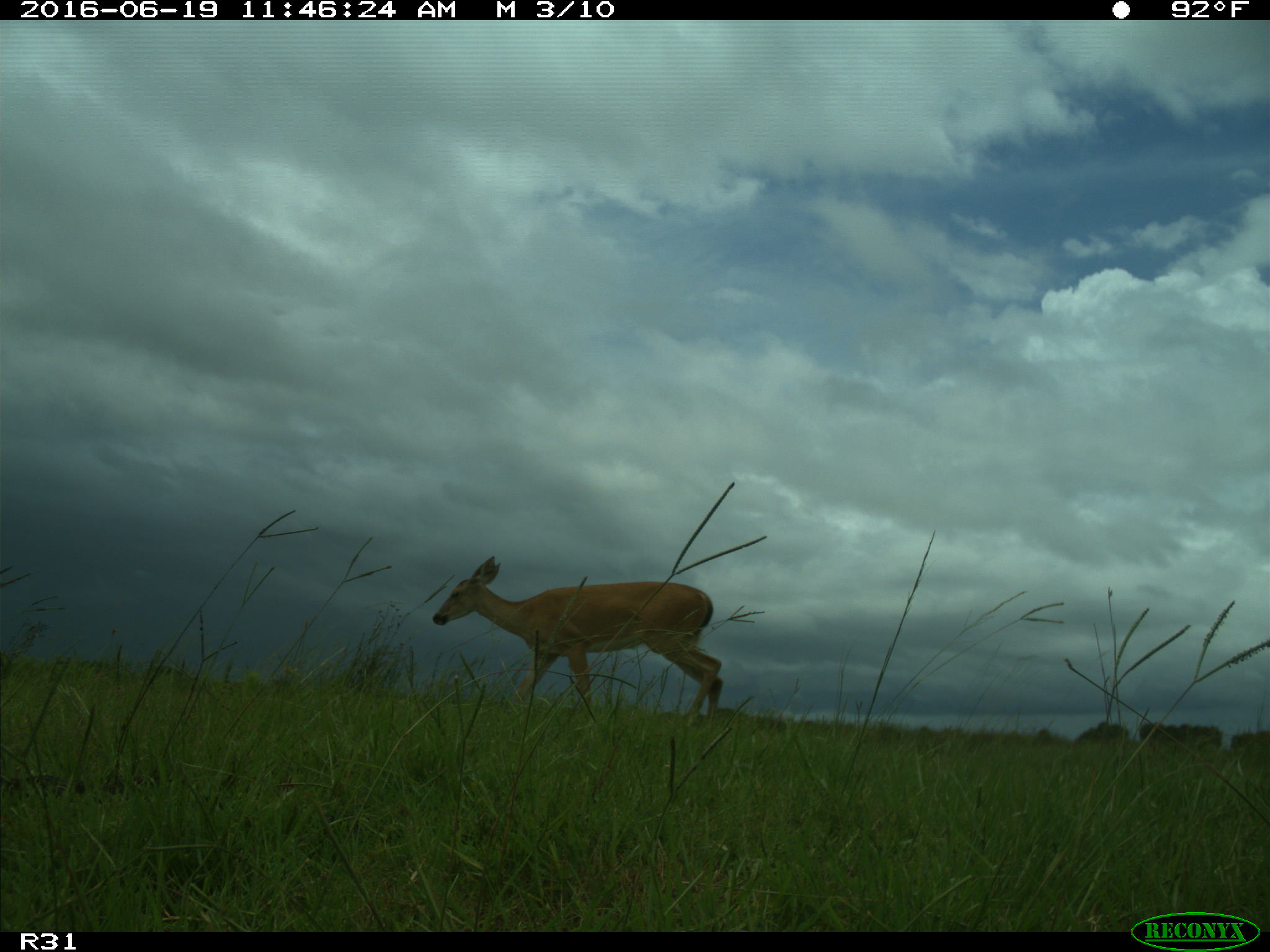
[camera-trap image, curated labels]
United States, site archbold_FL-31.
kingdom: Animalia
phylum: Chordata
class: Mammalia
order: Artiodactyla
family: Cervidae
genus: Odocoileus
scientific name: Odocoileus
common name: deer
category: unidentified deer